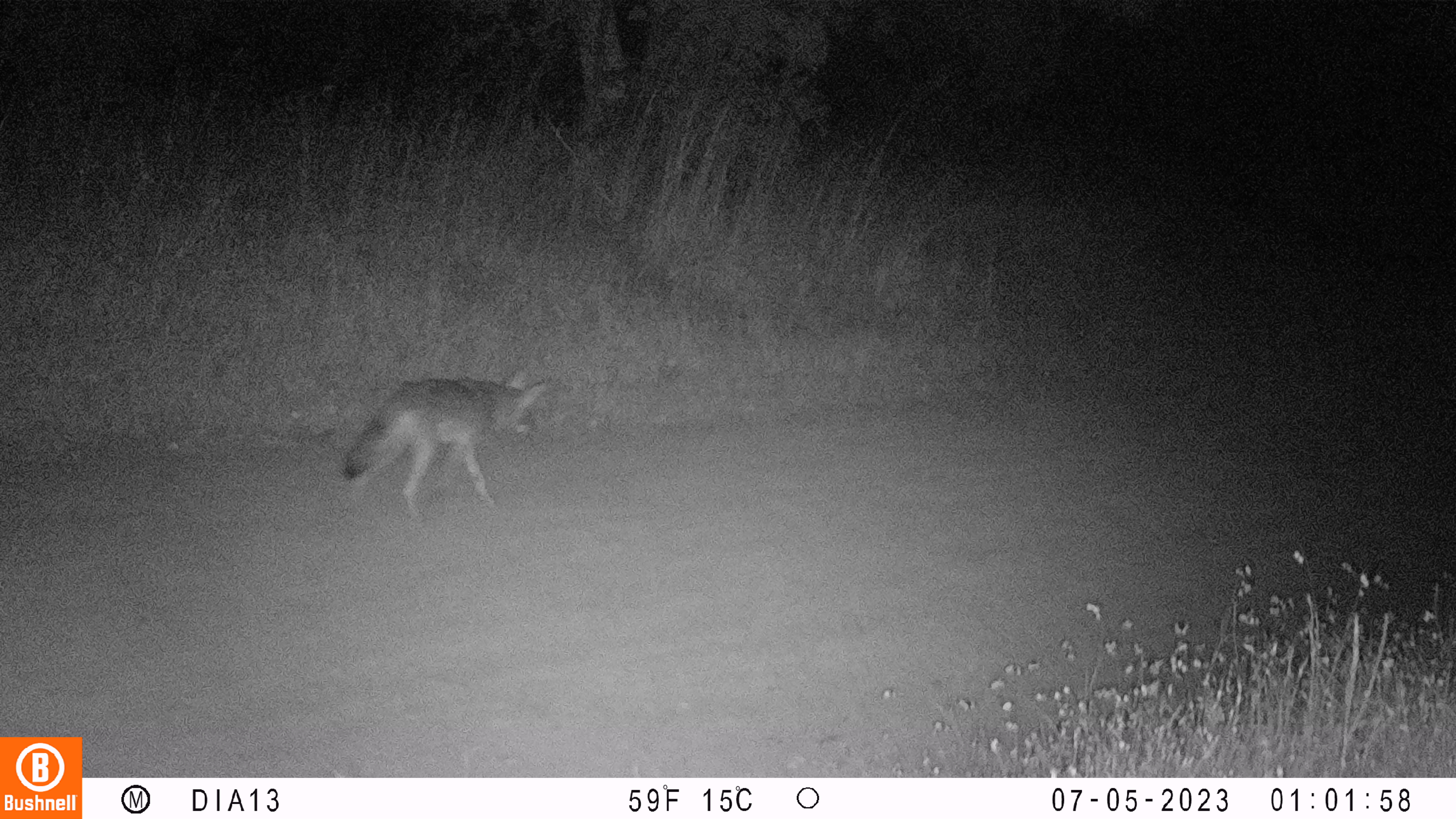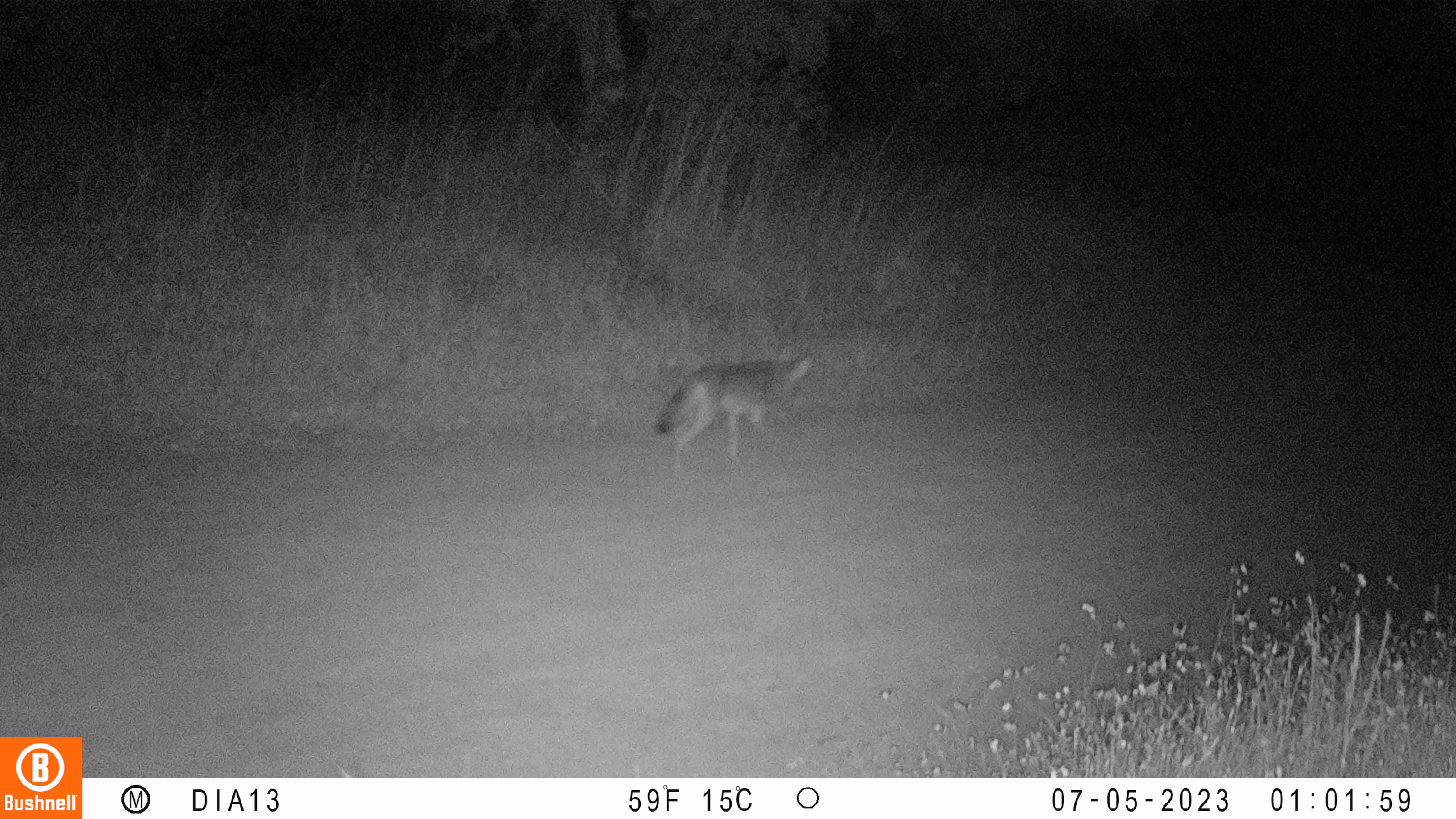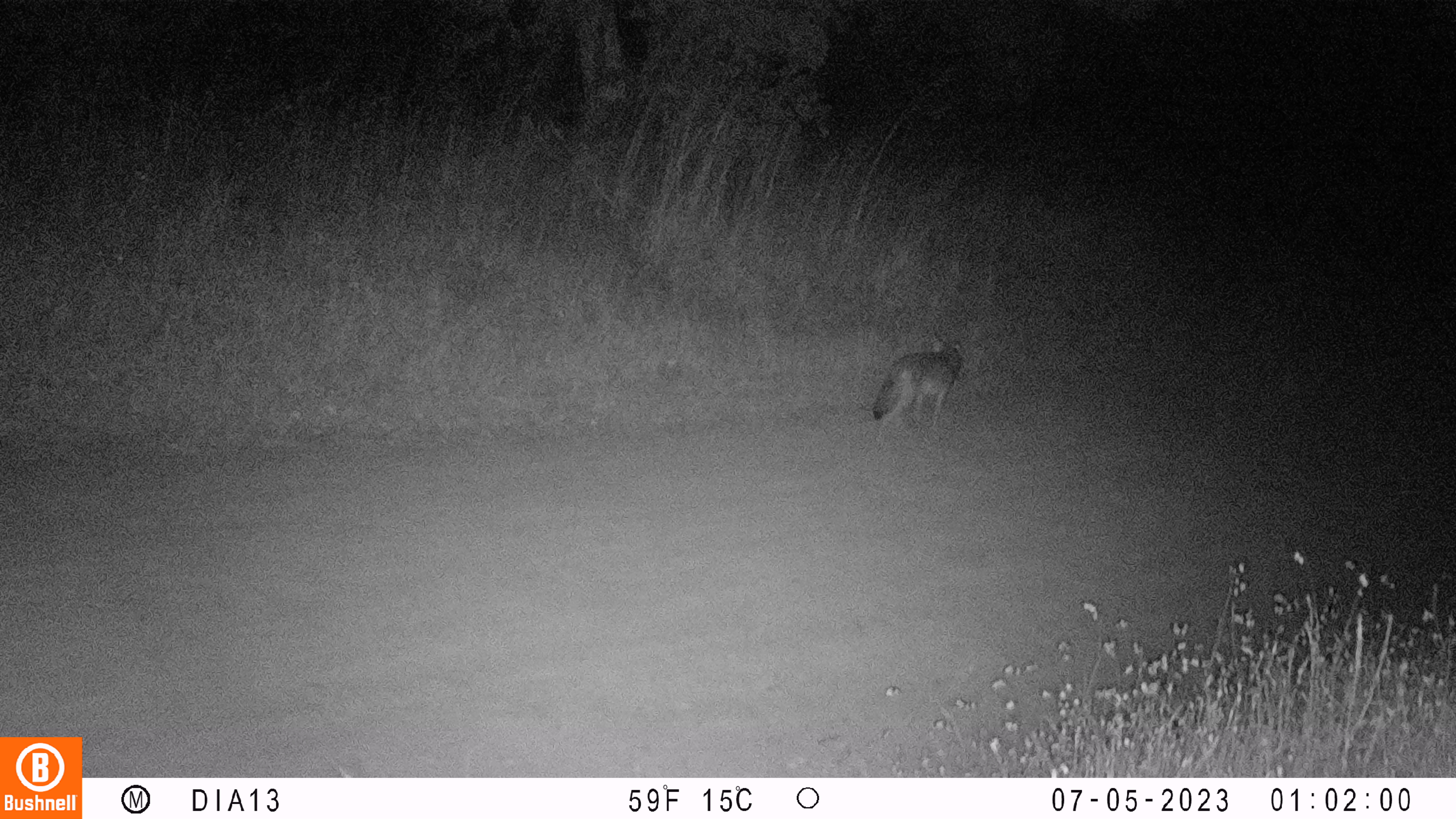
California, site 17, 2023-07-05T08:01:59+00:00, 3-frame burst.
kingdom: Animalia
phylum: Chordata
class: Mammalia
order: Carnivora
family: Canidae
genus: Canis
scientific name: Canis latrans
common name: coyote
Coyote (Canis latrans).